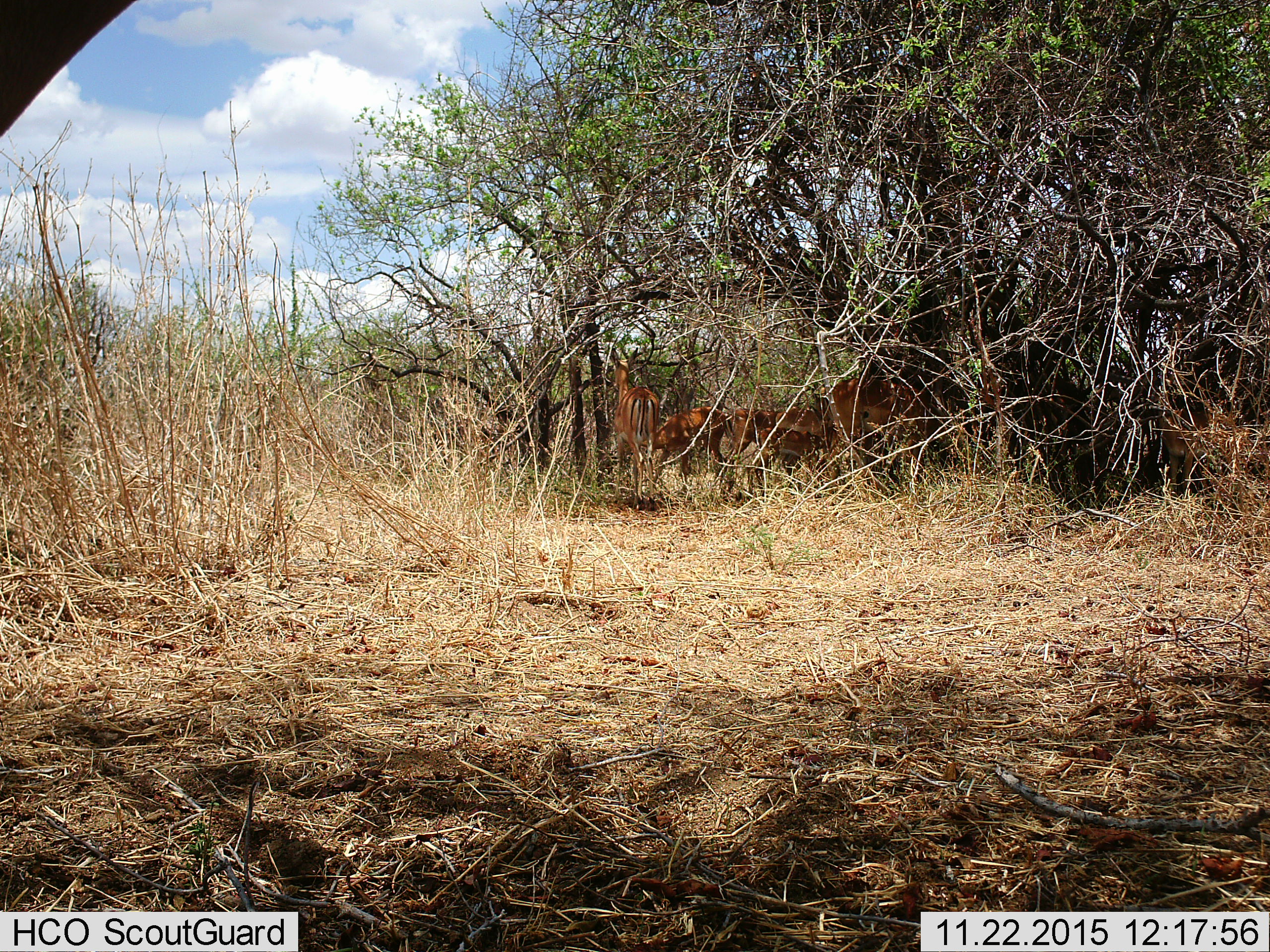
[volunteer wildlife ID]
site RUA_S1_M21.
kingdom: Animalia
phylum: Chordata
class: Mammalia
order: Artiodactyla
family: Bovidae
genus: Aepyceros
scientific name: Aepyceros melampus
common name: impala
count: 7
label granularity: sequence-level